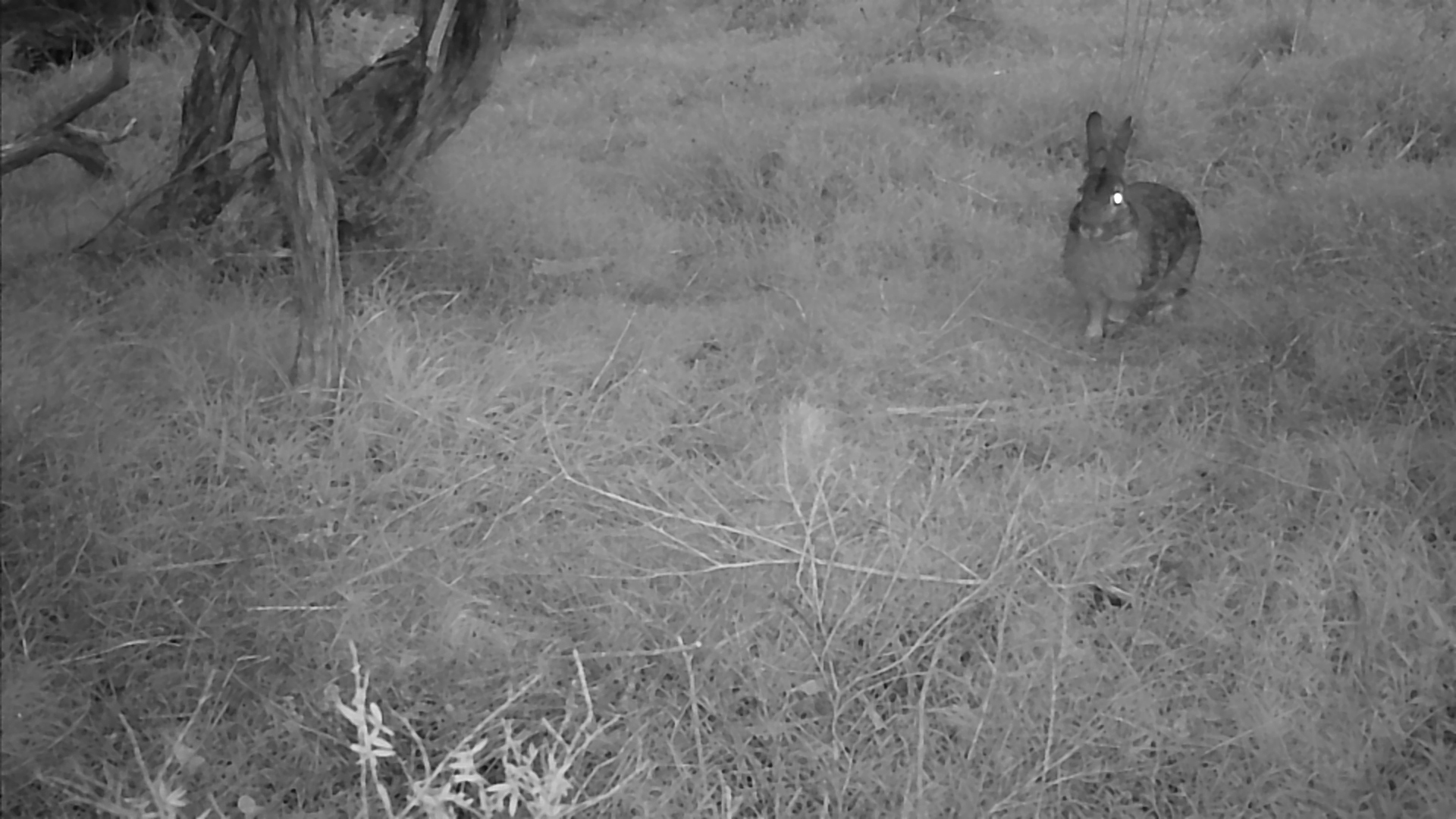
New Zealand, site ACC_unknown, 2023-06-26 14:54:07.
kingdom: Animalia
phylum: Chordata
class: Mammalia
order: Lagomorpha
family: Leporidae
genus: Oryctolagus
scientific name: Oryctolagus cuniculus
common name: european rabbit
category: rabbit